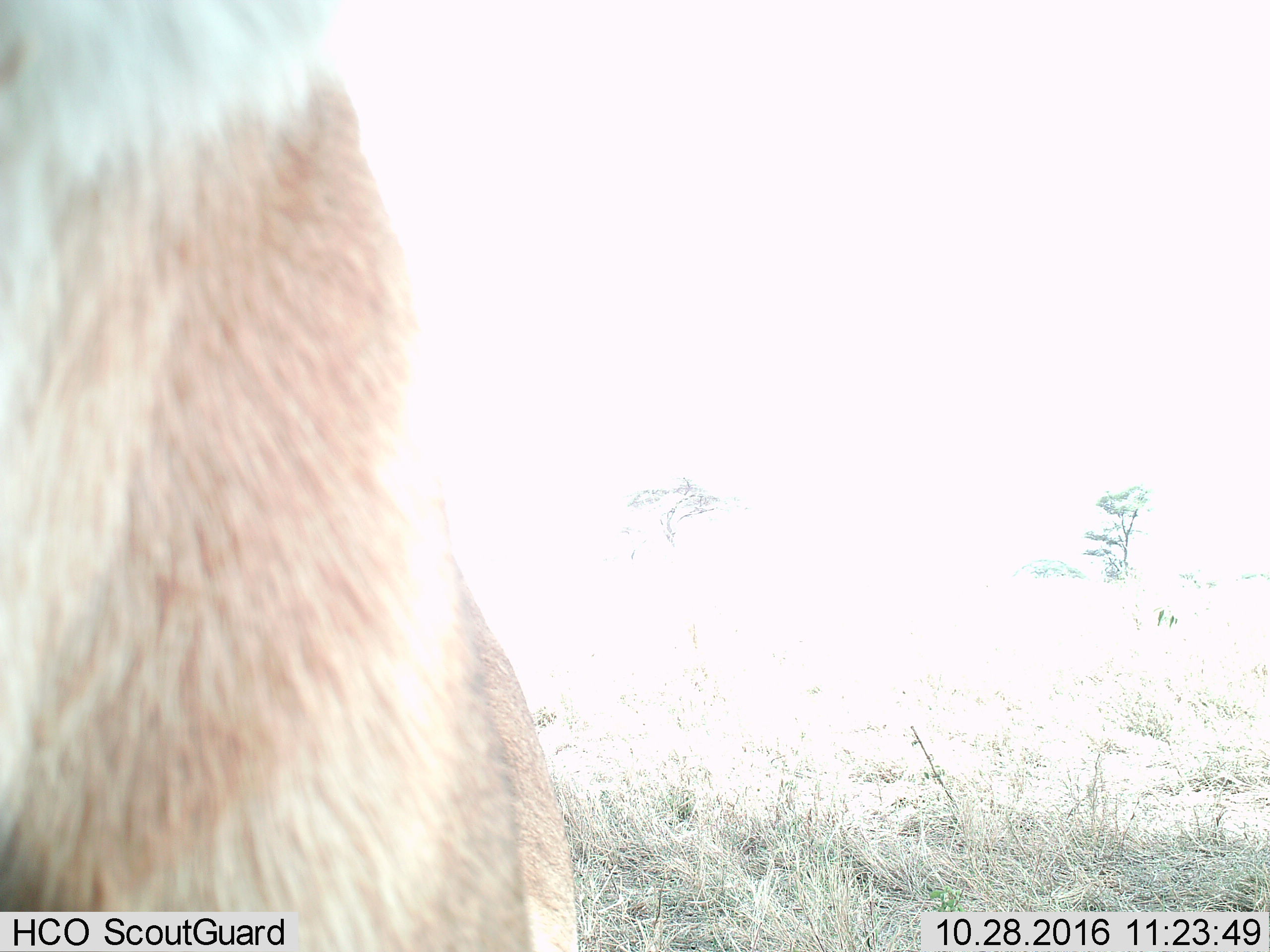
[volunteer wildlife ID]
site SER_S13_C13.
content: unidentified animal